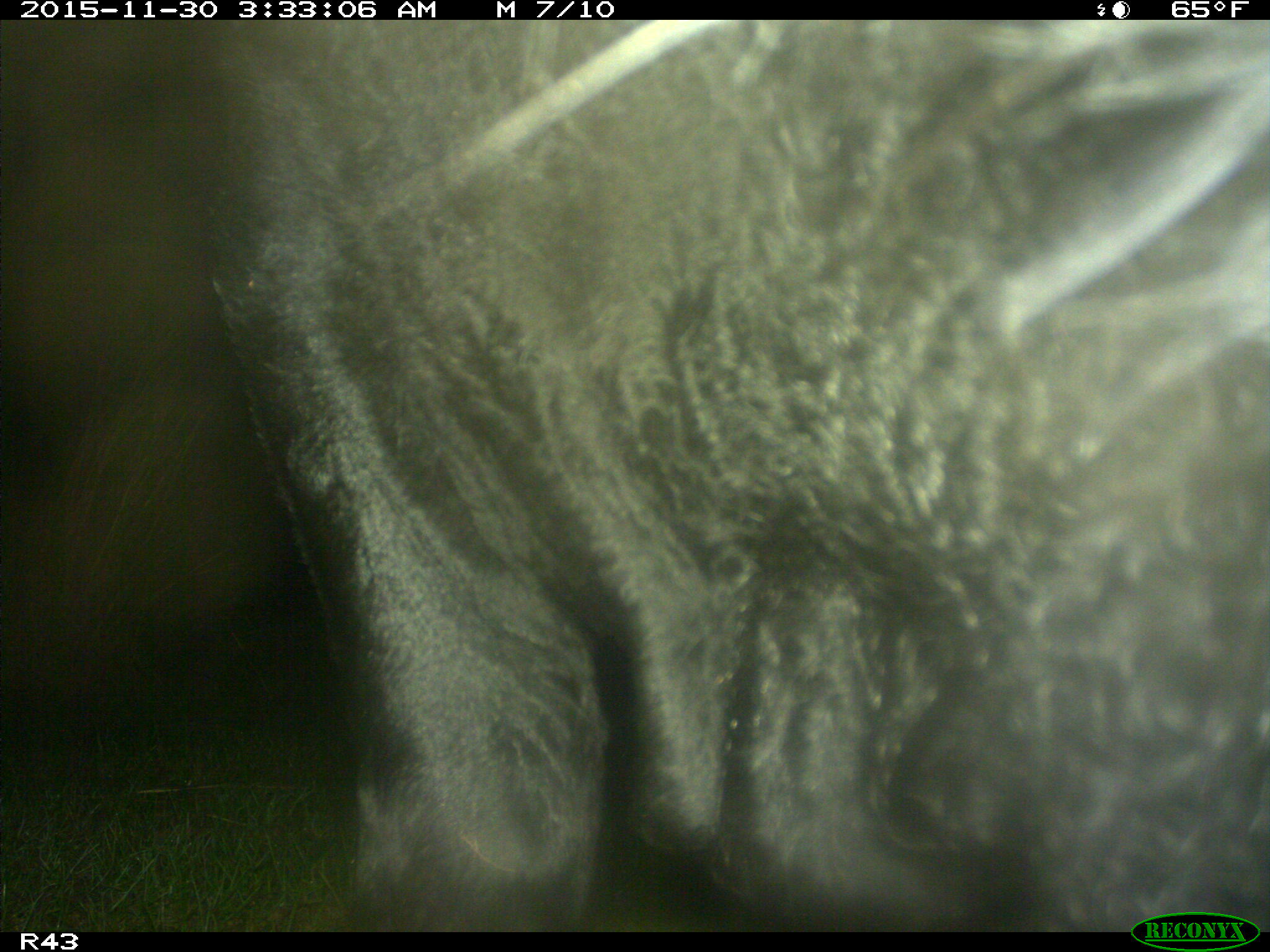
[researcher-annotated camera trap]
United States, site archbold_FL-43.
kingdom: Animalia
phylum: Chordata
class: Mammalia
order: Artiodactyla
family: Bovidae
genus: Bos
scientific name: Bos taurus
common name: domestic cow